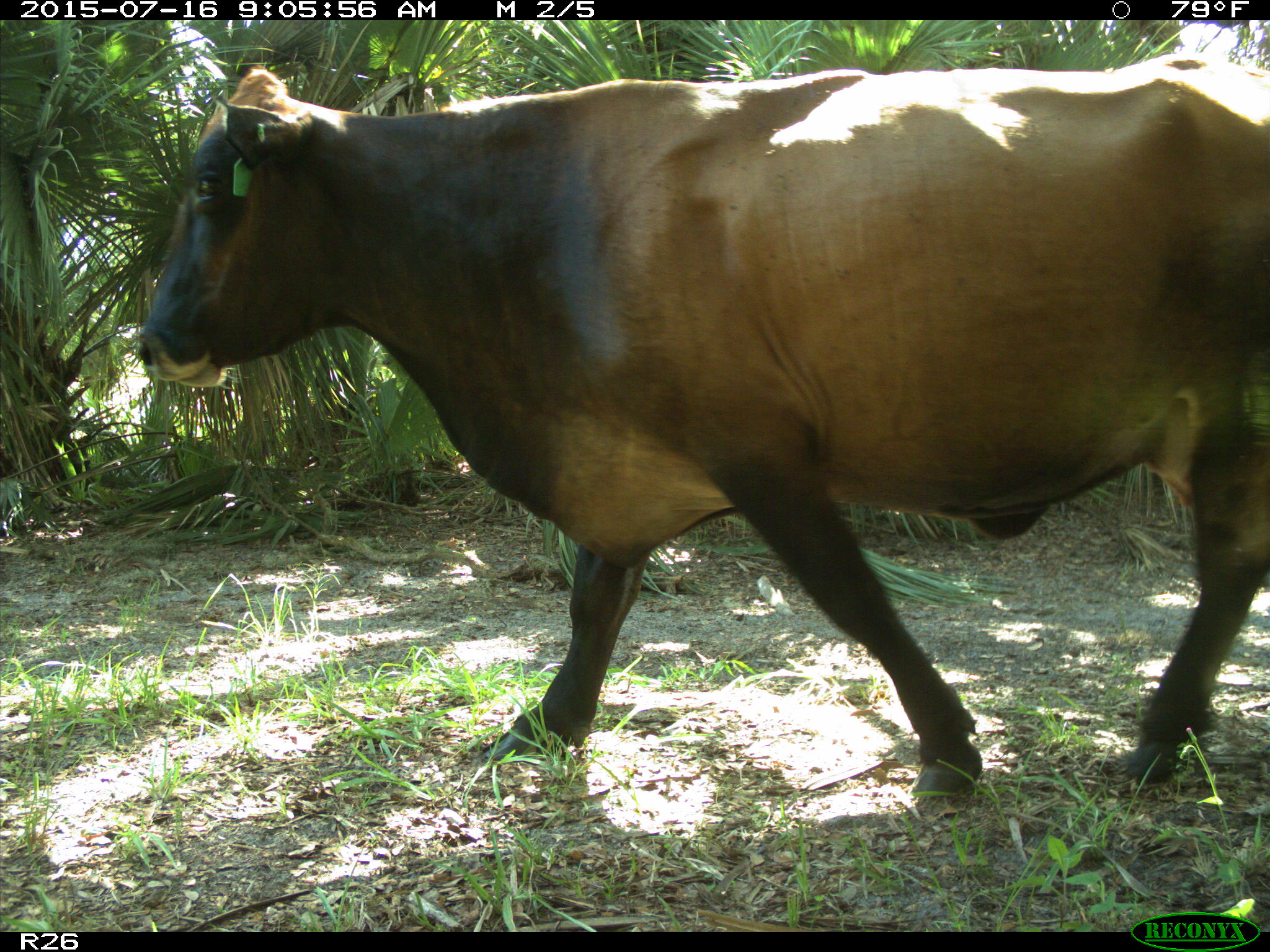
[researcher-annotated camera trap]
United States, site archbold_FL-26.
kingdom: Animalia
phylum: Chordata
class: Mammalia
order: Artiodactyla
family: Bovidae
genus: Bos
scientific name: Bos taurus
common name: domestic cow